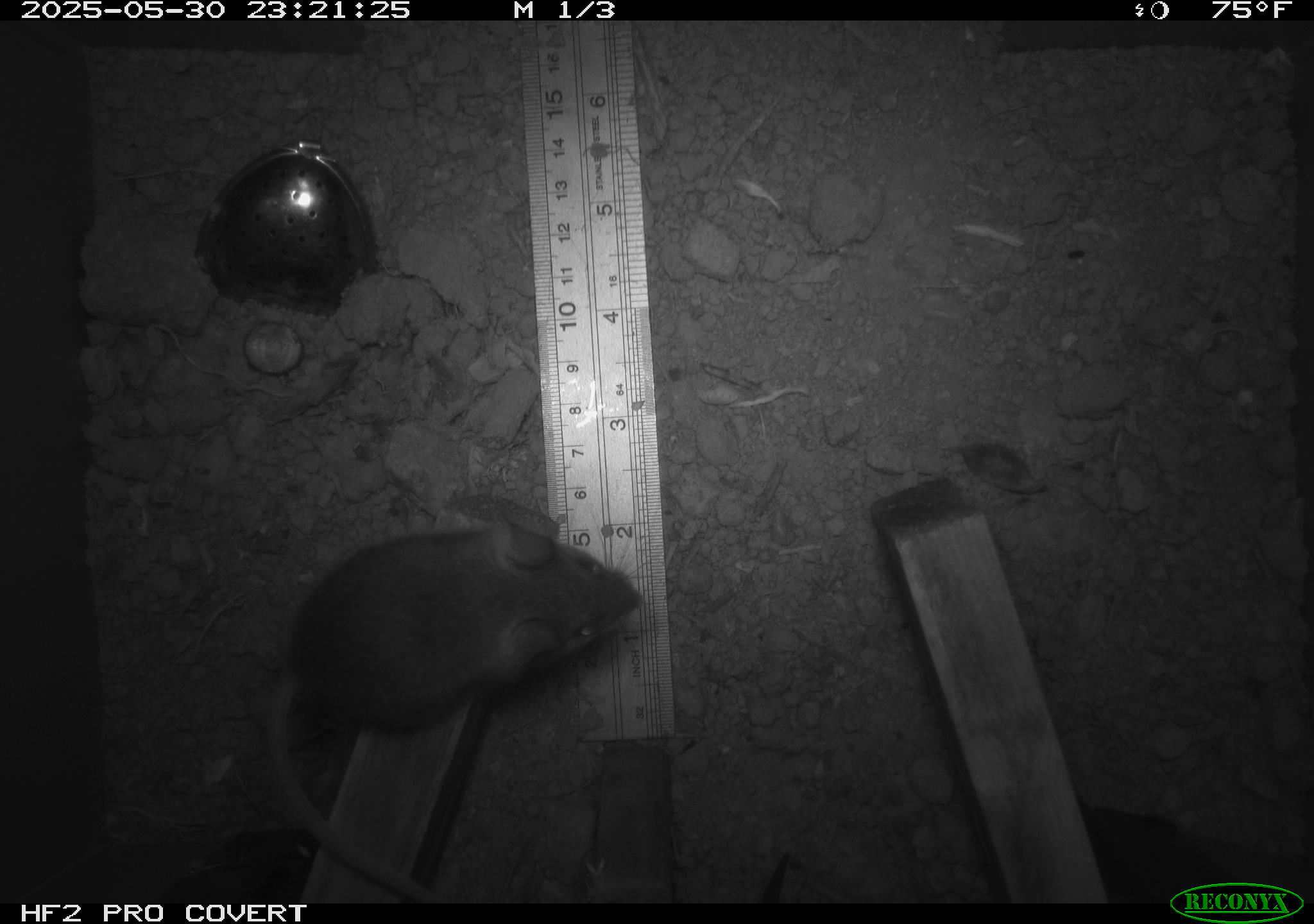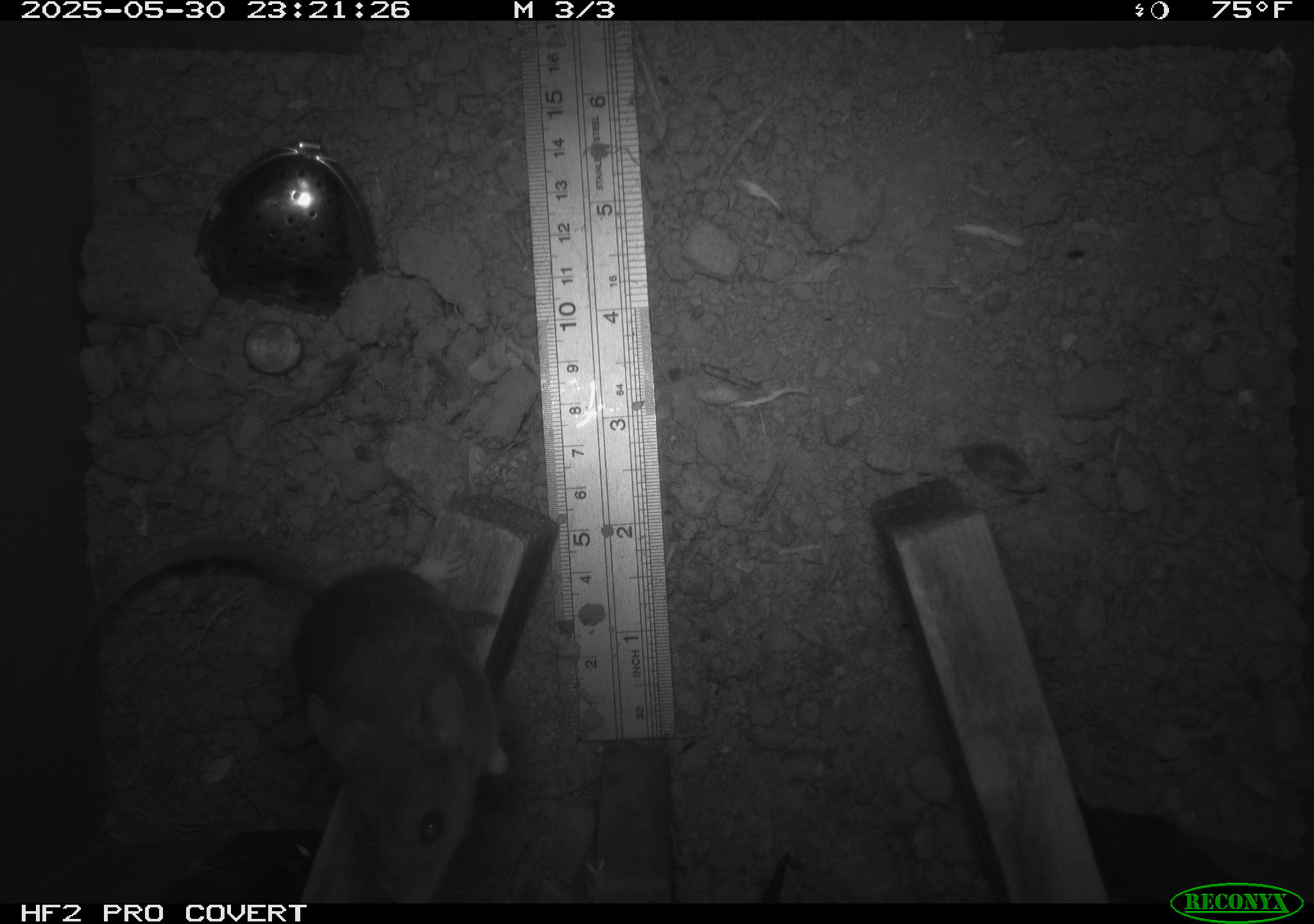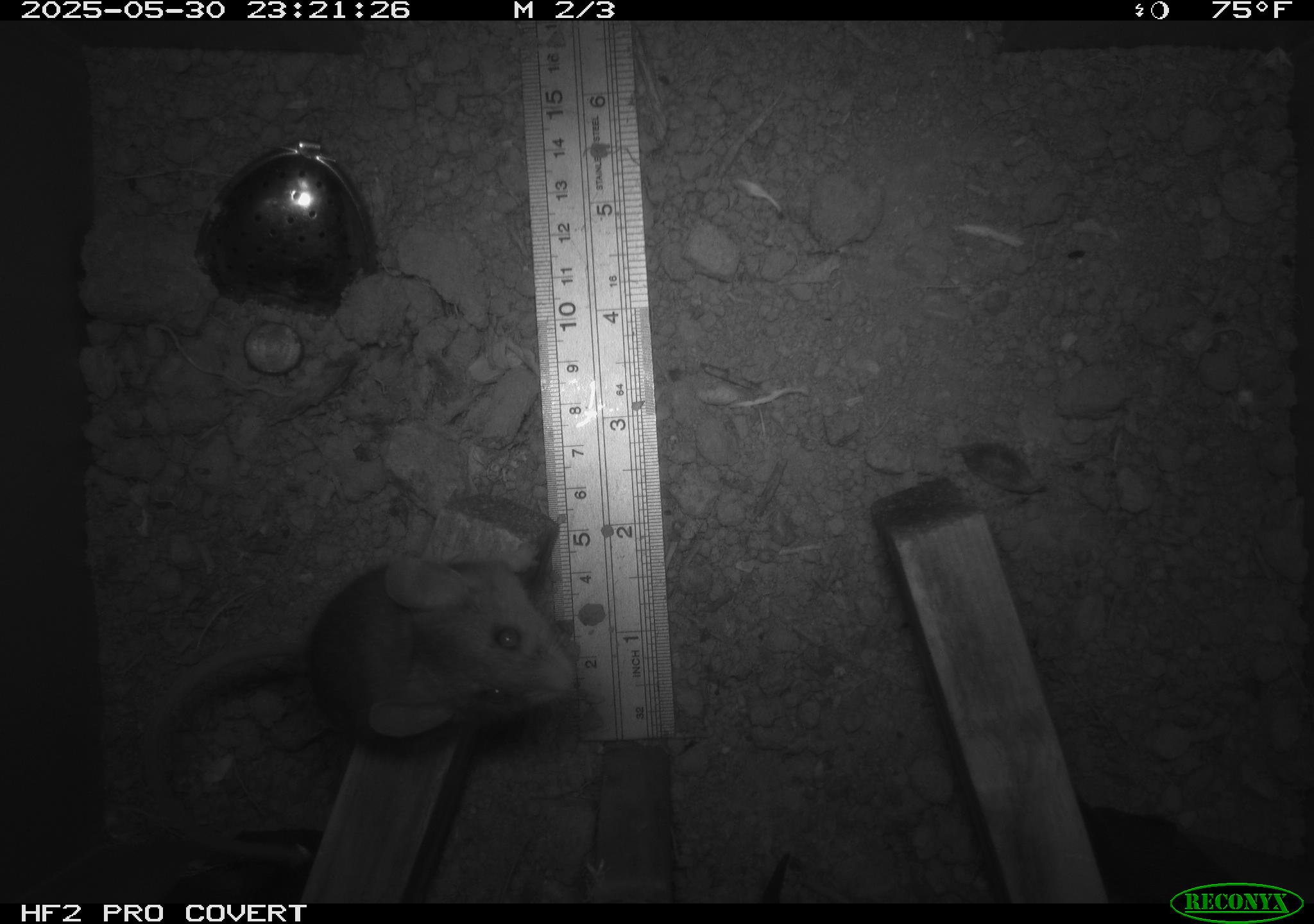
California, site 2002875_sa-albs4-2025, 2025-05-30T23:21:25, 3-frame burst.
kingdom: Animalia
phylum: Chordata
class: Mammalia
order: Rodentia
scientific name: Rodentia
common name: mouse species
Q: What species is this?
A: Mouse species (Rodentia).